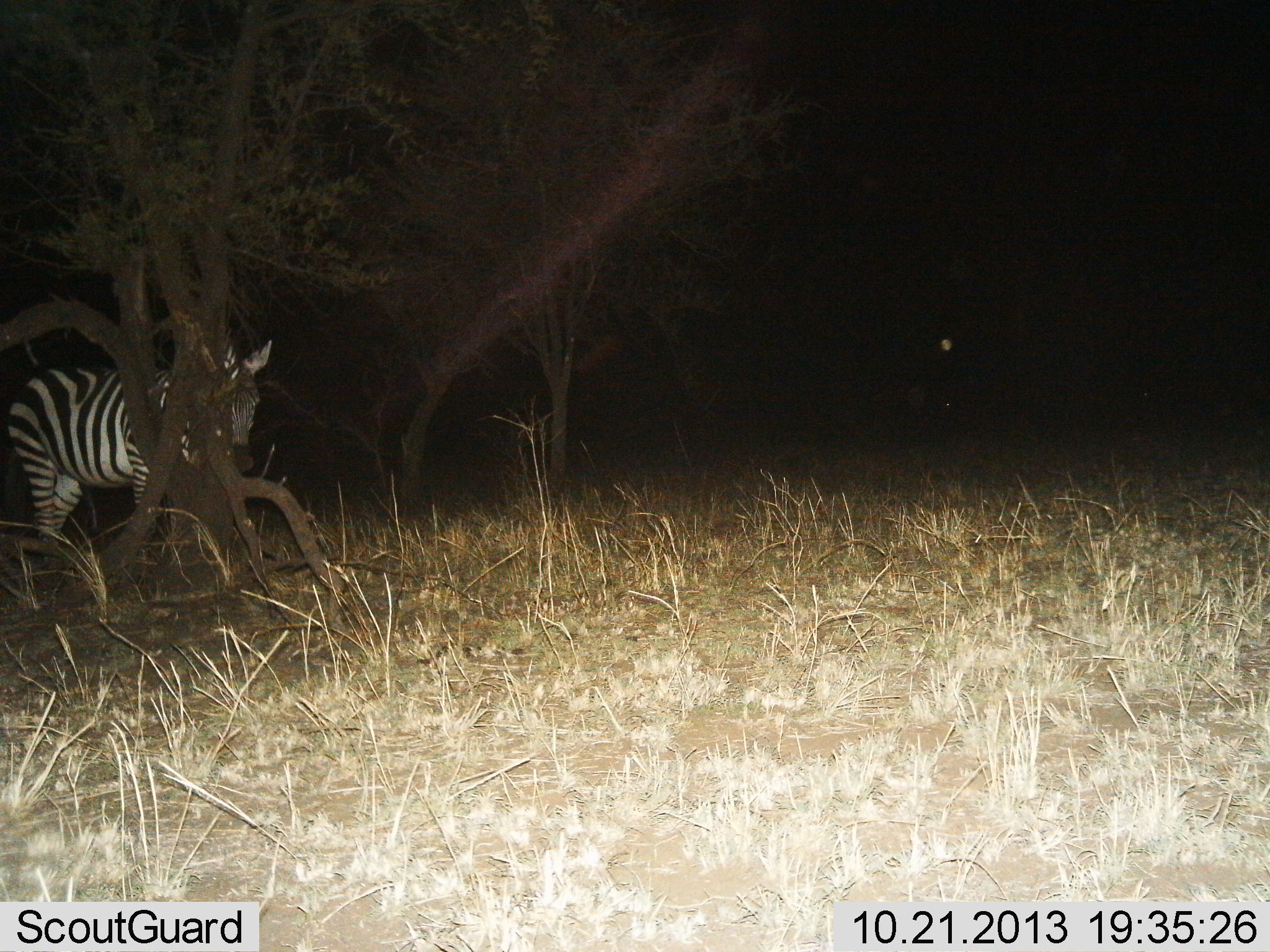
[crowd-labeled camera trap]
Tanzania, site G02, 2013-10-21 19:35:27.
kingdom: Animalia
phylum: Chordata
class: Mammalia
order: Perissodactyla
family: Equidae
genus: Equus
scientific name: Equus quagga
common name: plains zebra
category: zebra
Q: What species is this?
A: Zebra (plains zebra) (Equus quagga).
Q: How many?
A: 1.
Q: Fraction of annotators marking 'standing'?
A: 60%.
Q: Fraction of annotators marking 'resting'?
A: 0%.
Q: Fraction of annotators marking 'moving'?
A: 40%.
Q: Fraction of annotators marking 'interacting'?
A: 0%.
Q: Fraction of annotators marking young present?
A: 0%.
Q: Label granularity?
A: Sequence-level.